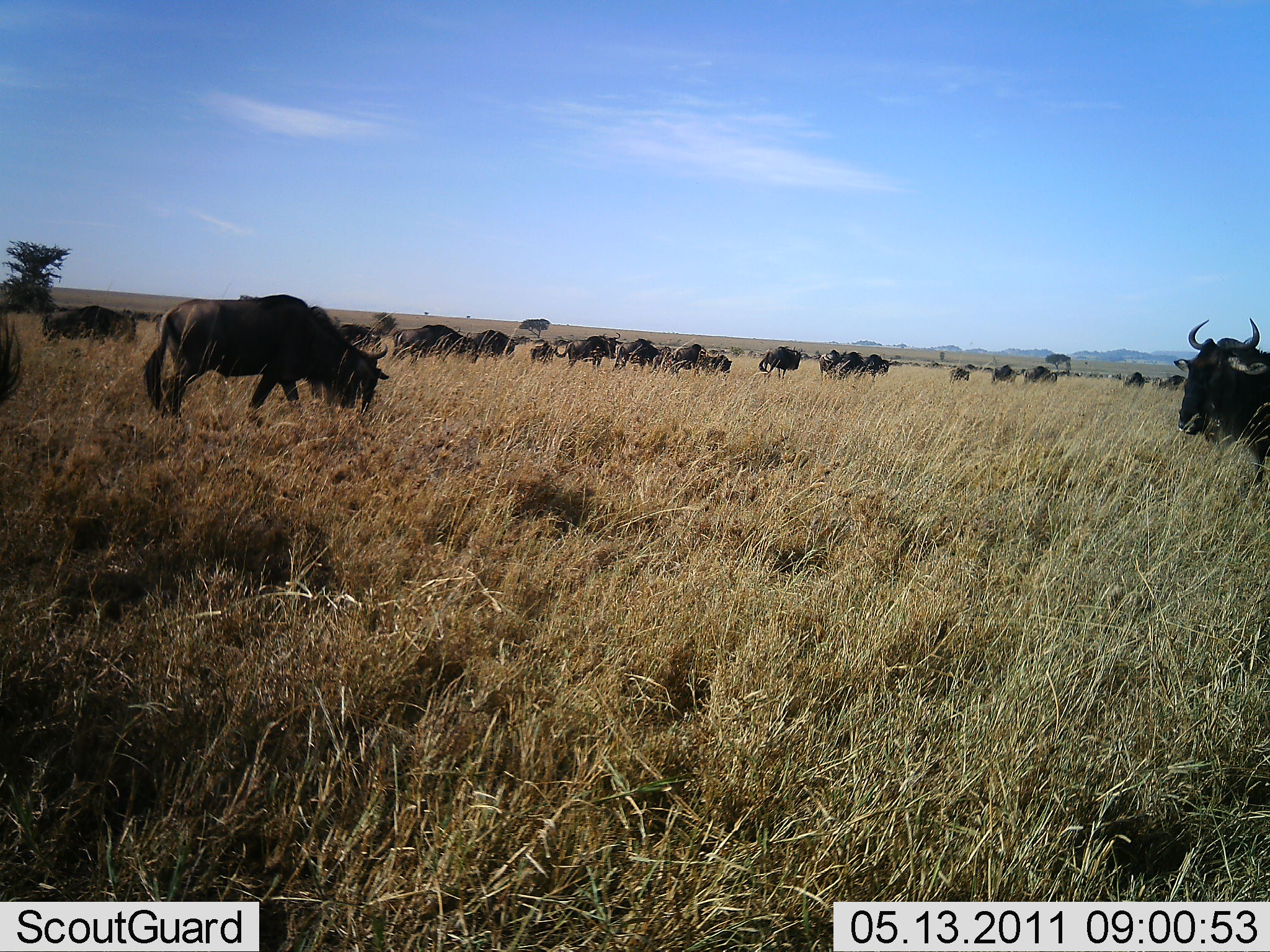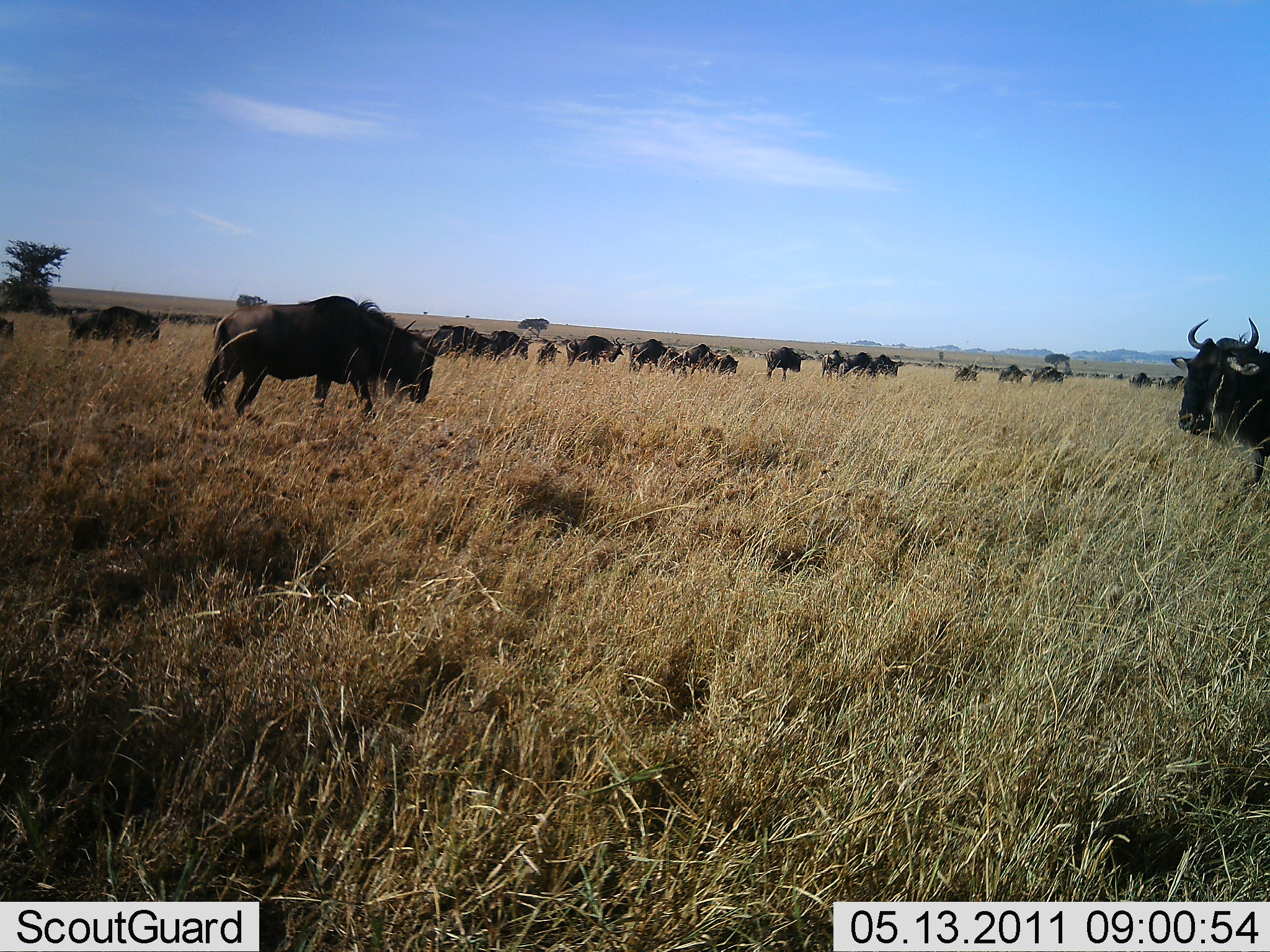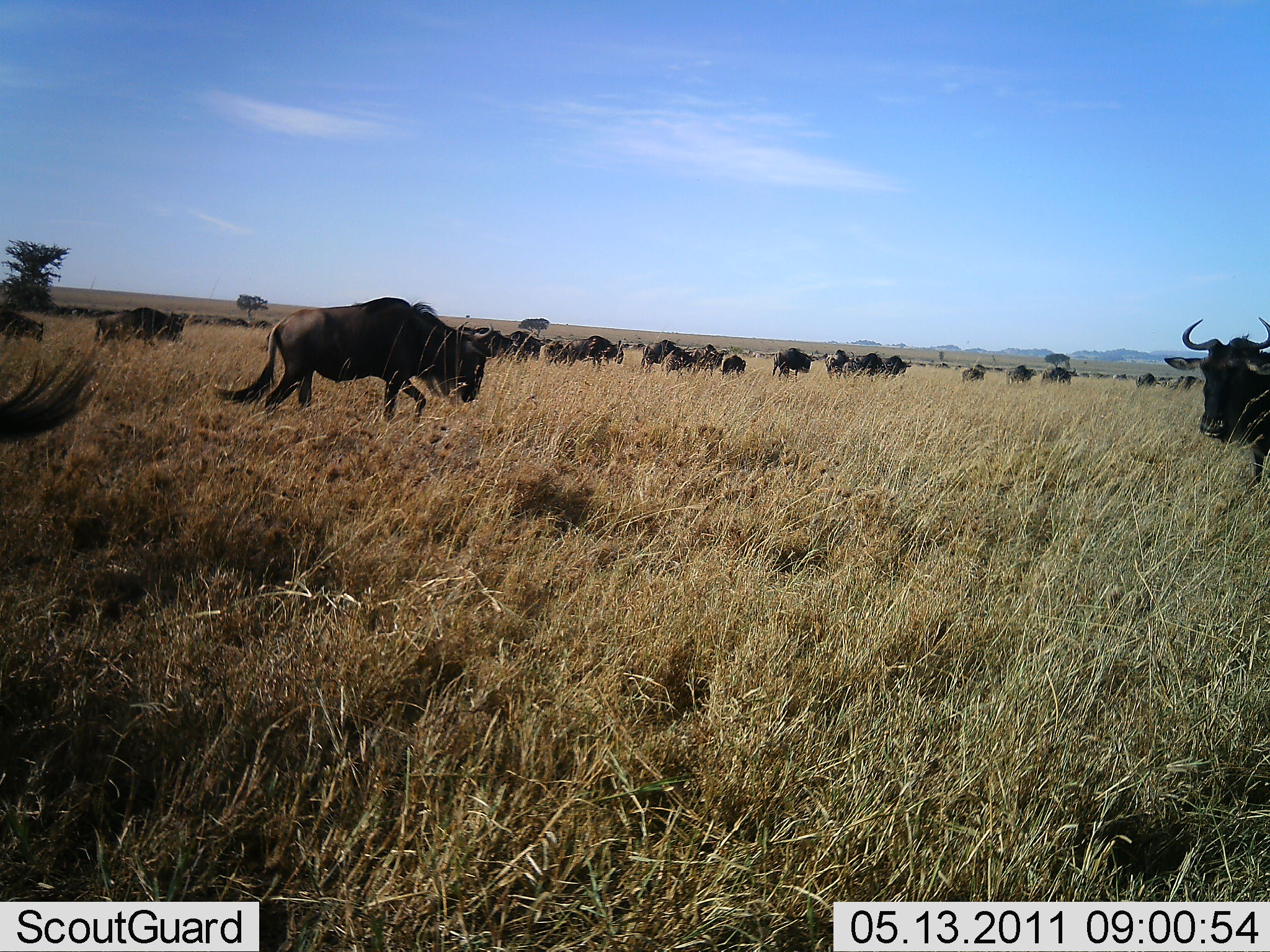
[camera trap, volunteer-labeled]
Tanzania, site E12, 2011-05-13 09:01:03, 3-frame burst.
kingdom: Animalia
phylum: Chordata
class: Mammalia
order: Artiodactyla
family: Bovidae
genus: Connochaetes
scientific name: Connochaetes taurinus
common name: blue wildebeest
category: wildebeest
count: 11-50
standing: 33%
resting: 0%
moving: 100%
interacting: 0%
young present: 0%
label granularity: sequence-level